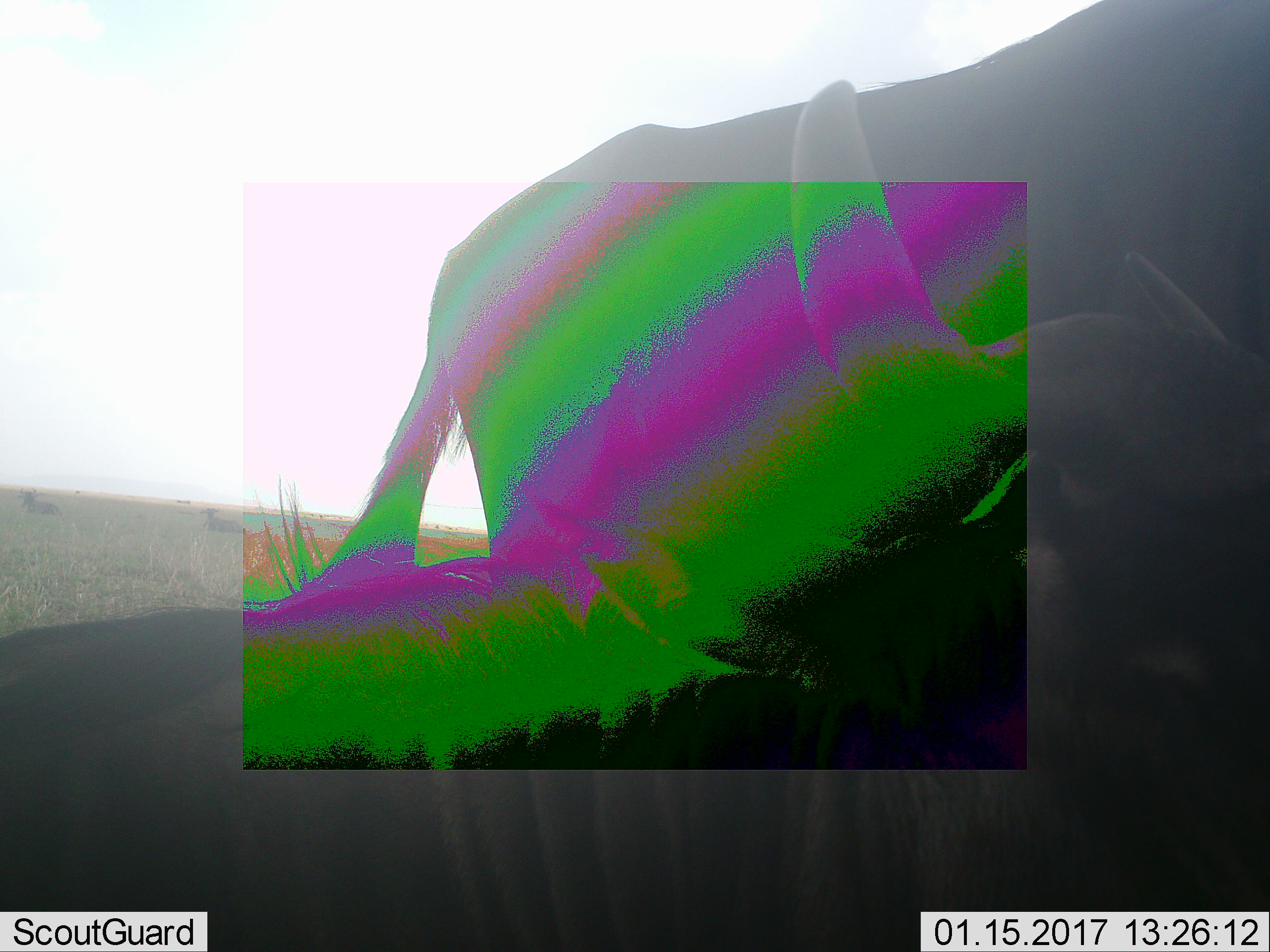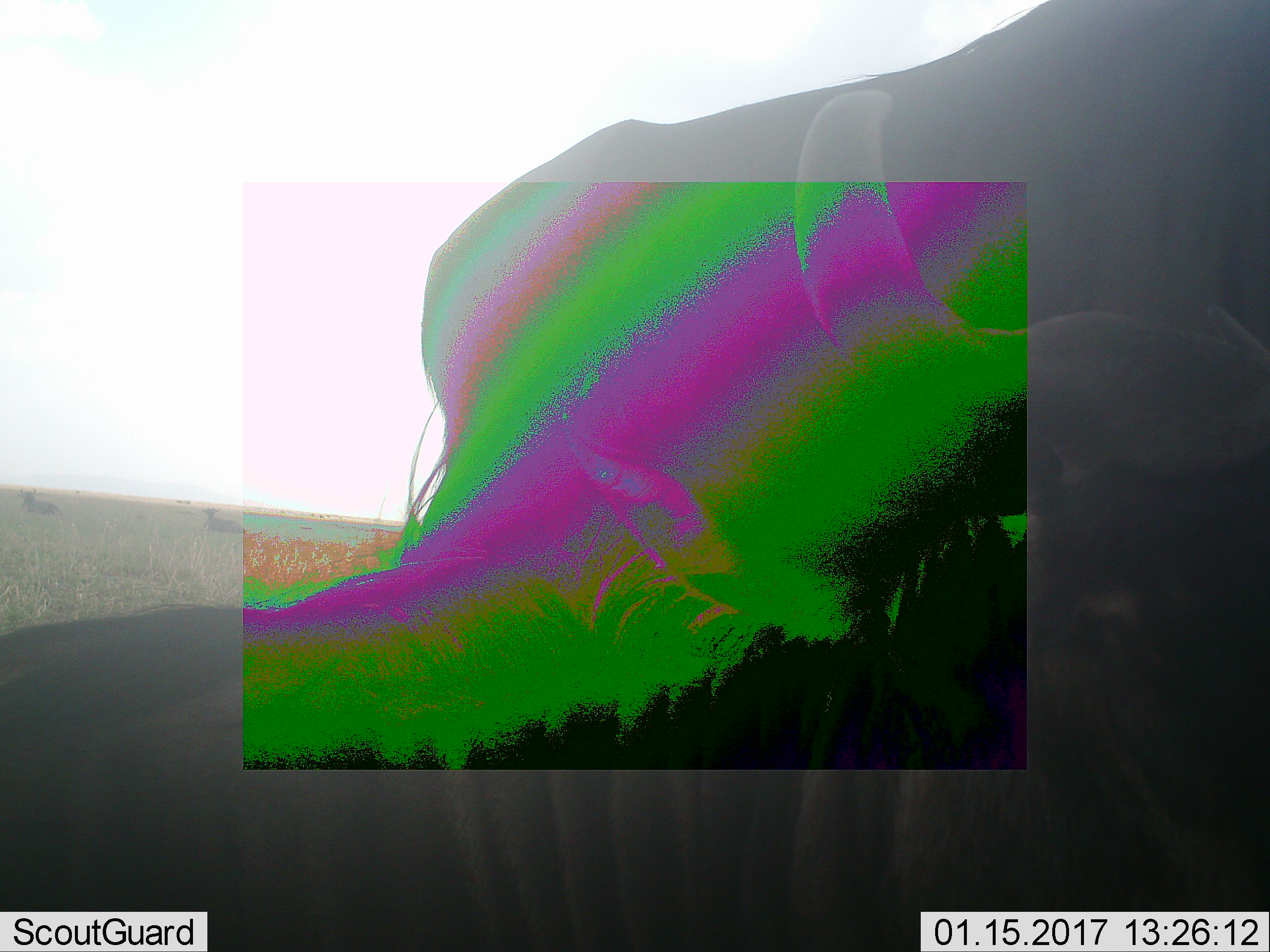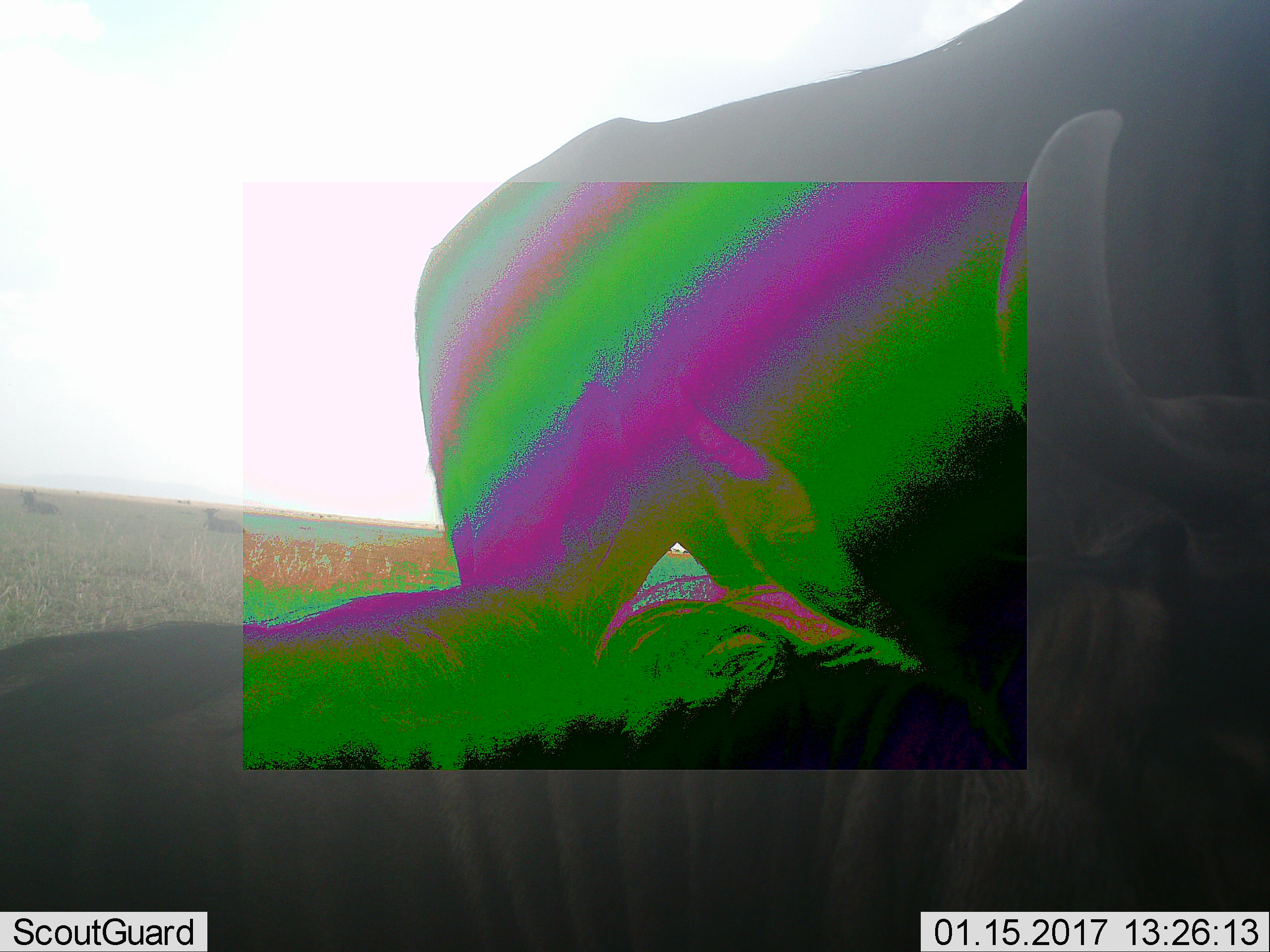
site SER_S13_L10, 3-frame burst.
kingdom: Animalia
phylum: Chordata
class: Mammalia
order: Artiodactyla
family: Bovidae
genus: Connochaetes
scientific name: Connochaetes taurinus taurinus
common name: blue wildebeest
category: wildebeestblue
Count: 4.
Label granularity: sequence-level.